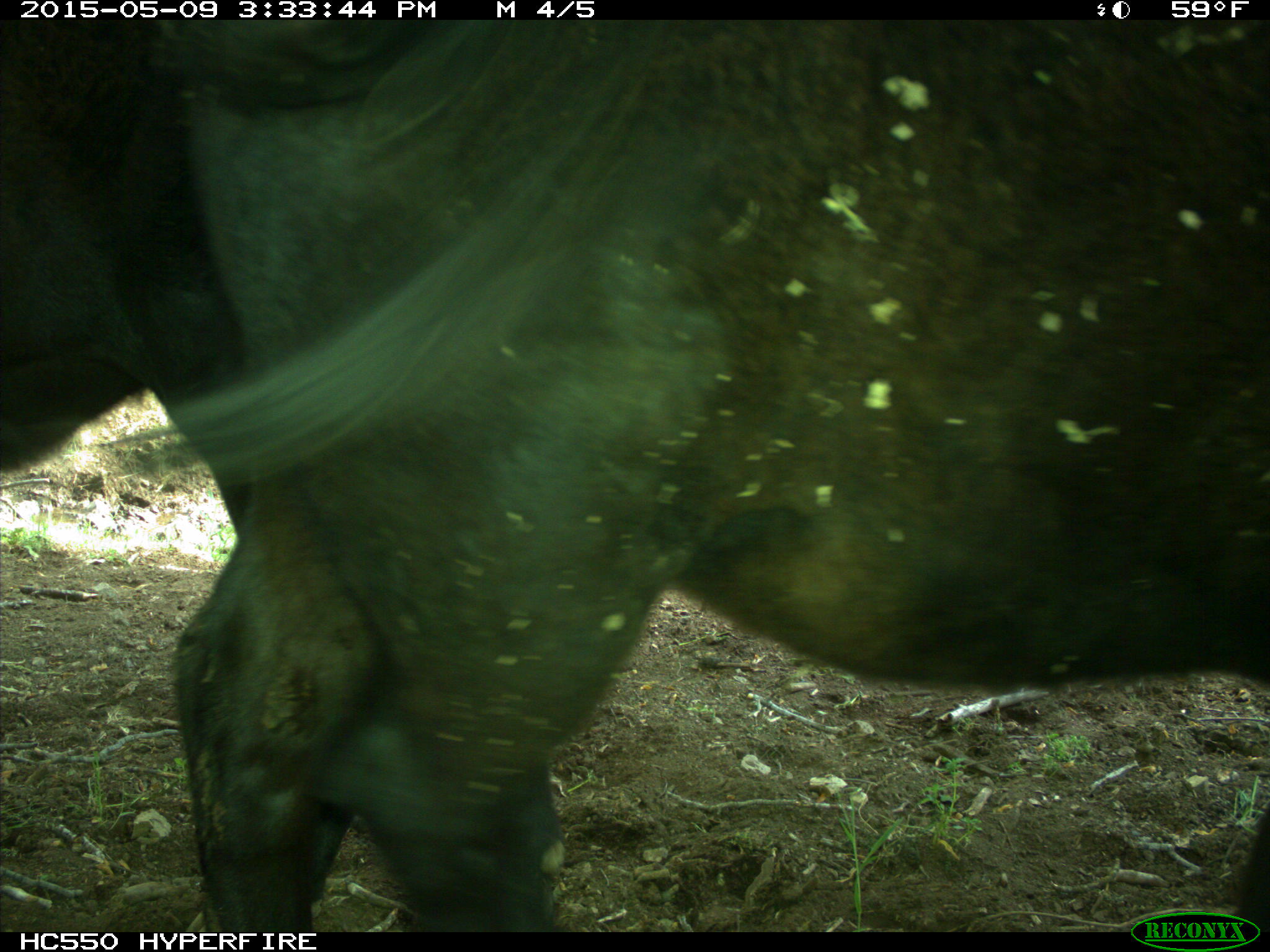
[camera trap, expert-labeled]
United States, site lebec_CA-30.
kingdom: Animalia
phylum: Chordata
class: Mammalia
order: Artiodactyla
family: Bovidae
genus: Bos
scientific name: Bos taurus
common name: domestic cow